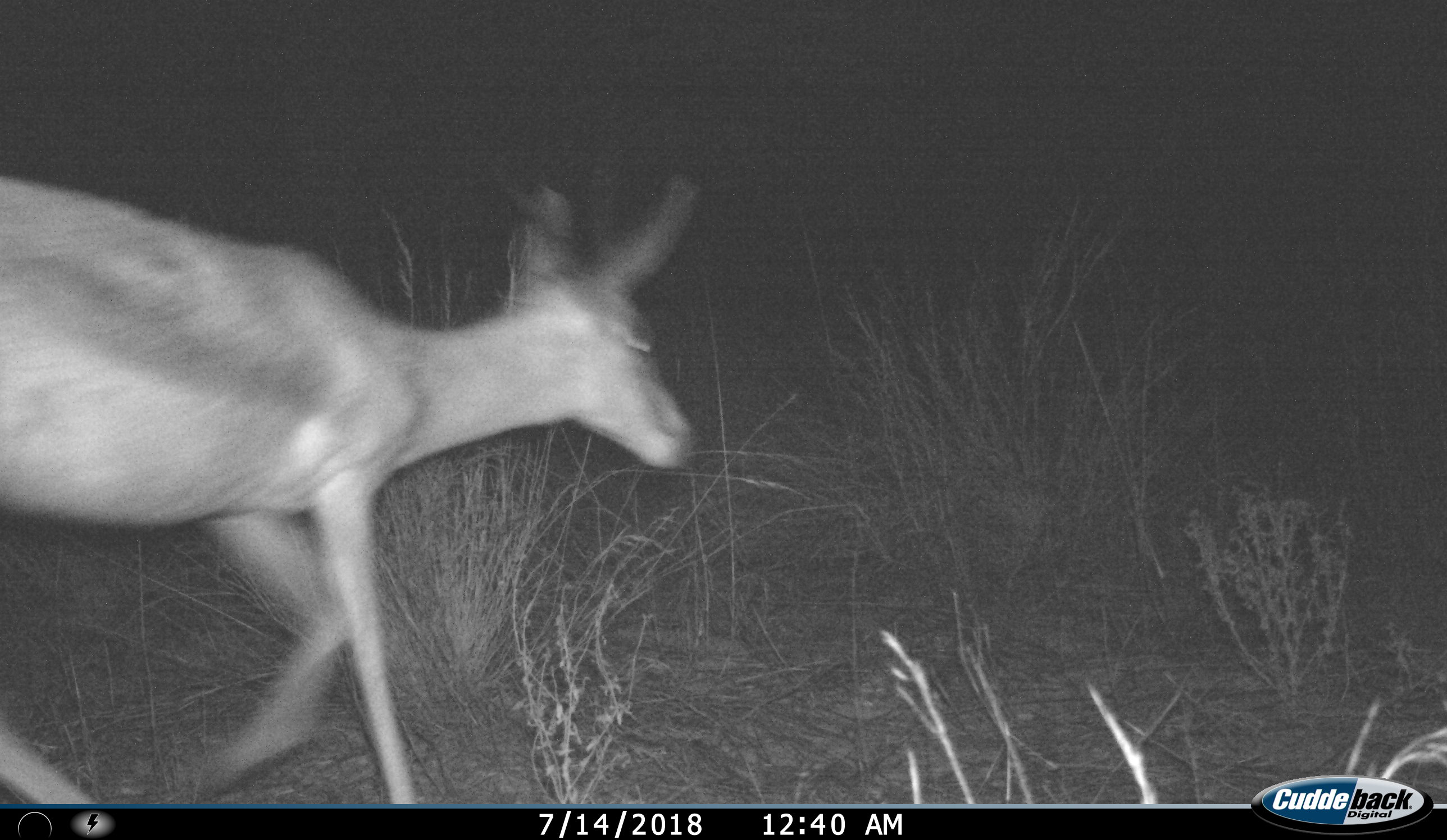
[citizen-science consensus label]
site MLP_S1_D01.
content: unidentified animal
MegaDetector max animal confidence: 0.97